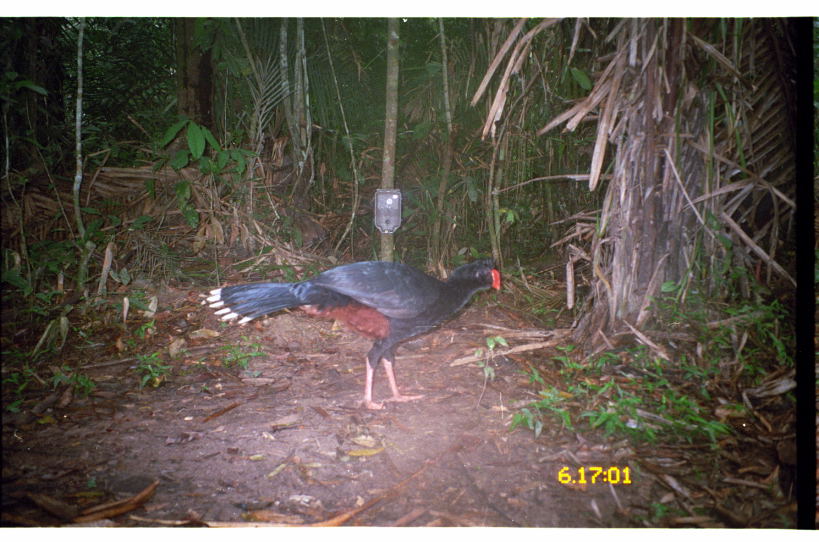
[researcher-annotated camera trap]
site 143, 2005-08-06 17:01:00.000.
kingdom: Animalia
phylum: Chordata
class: Aves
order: Galliformes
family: Cracidae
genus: Mitu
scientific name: Mitu tuberosum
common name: razor-billed curassow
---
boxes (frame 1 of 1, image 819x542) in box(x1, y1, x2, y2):
mitu tuberosum: box(196, 254, 501, 411)